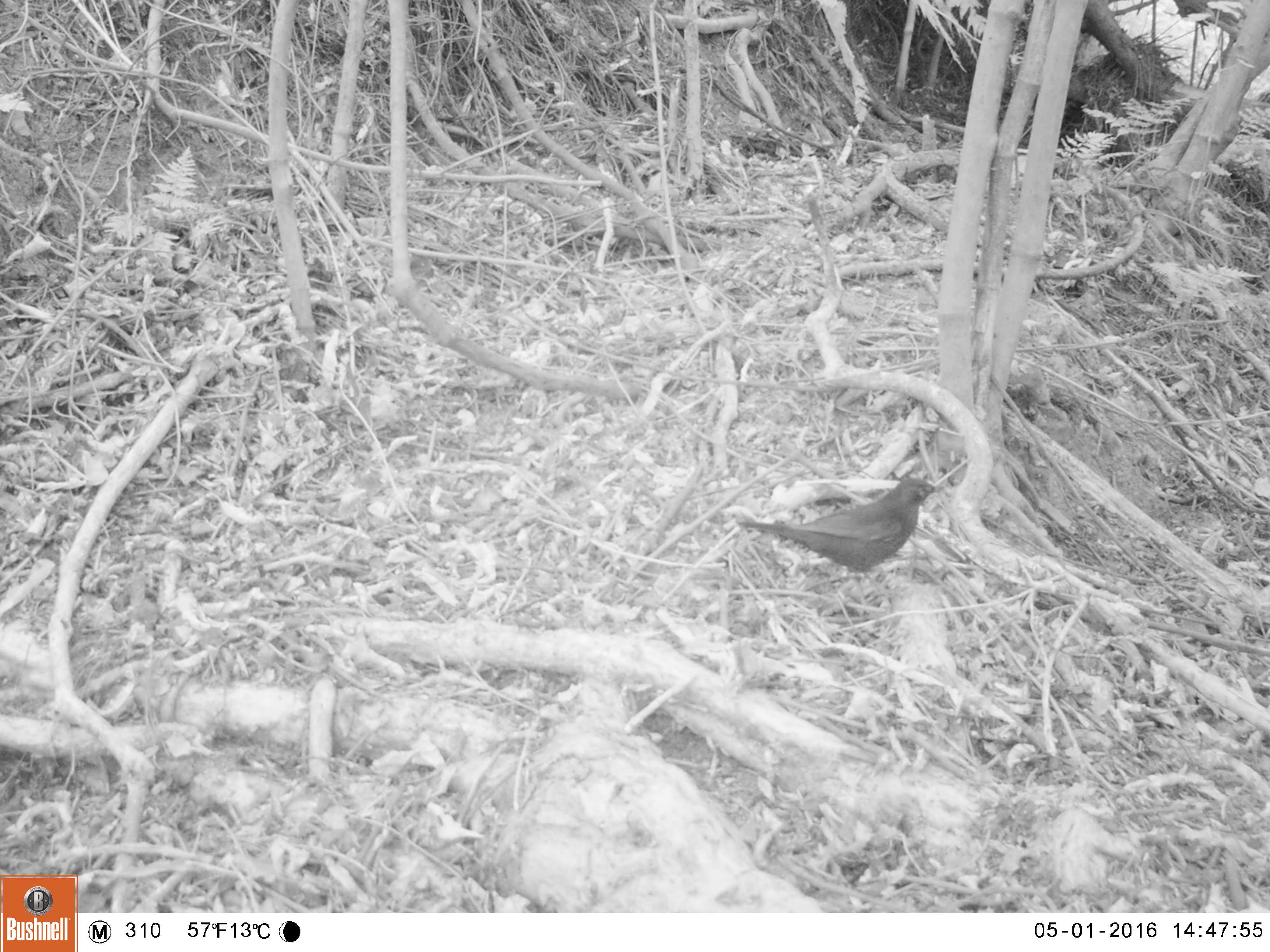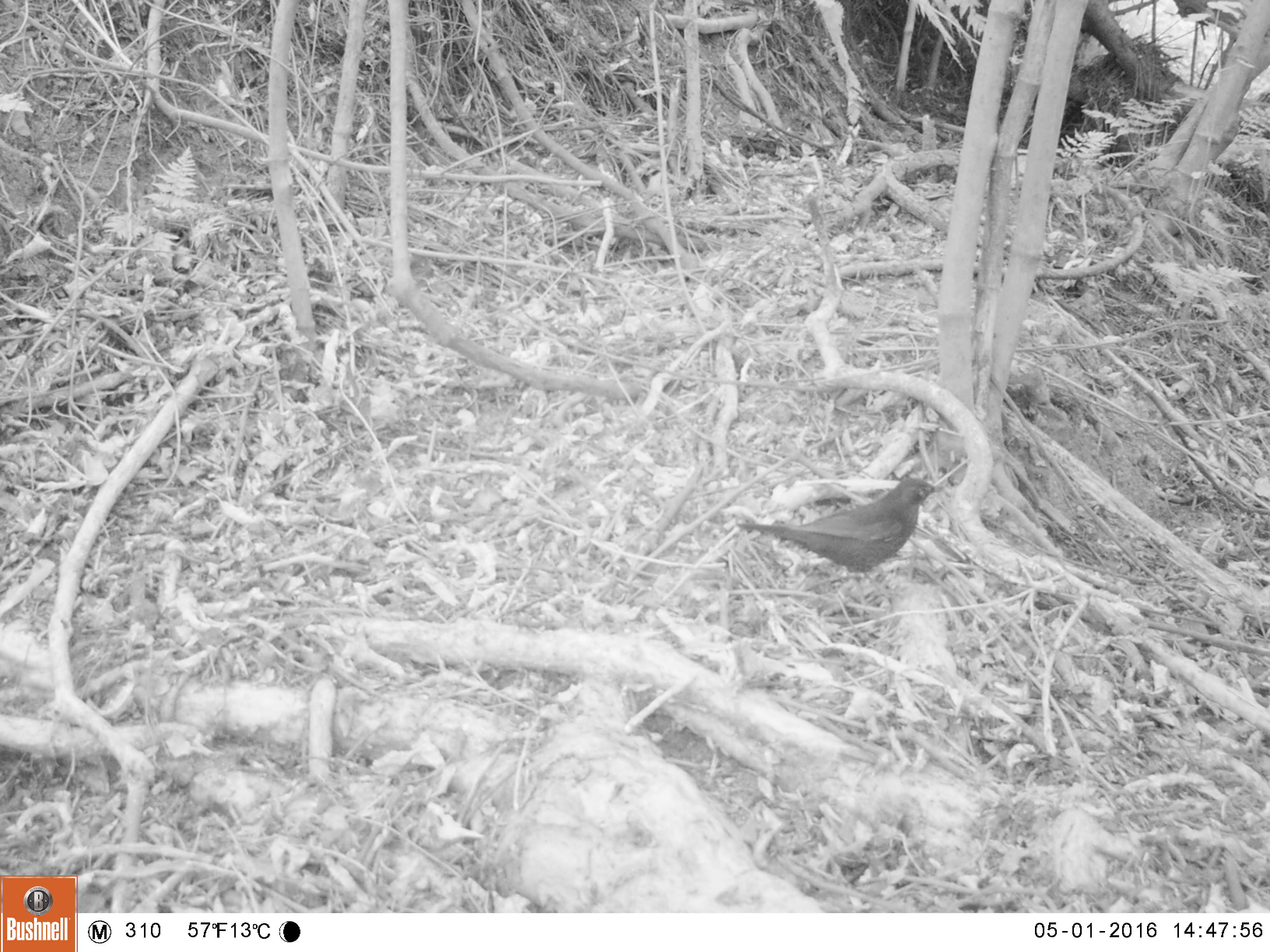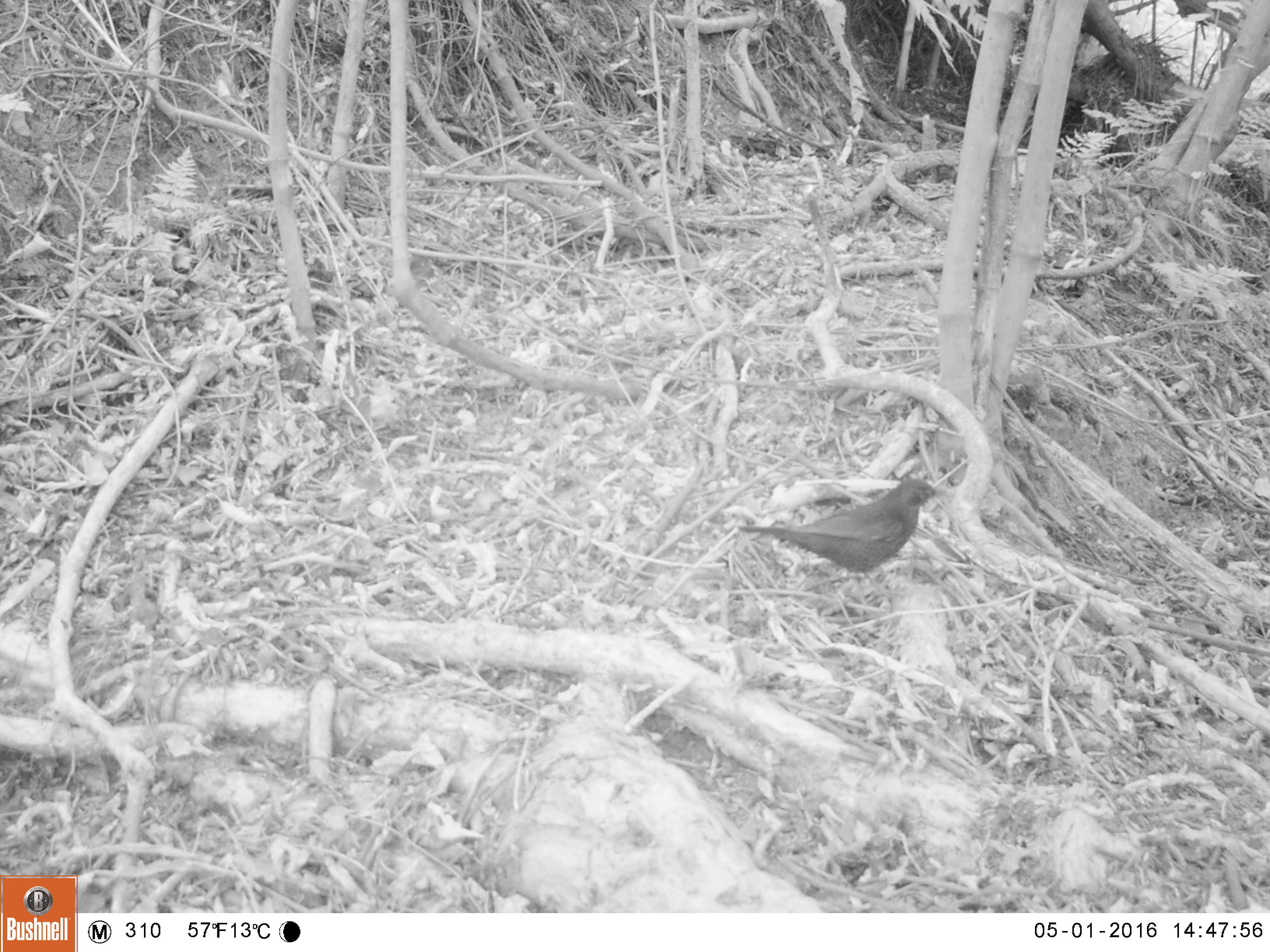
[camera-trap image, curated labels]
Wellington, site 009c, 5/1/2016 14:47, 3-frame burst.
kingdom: Animalia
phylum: Chordata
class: Aves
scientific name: Aves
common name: bird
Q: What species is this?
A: Bird (Aves).